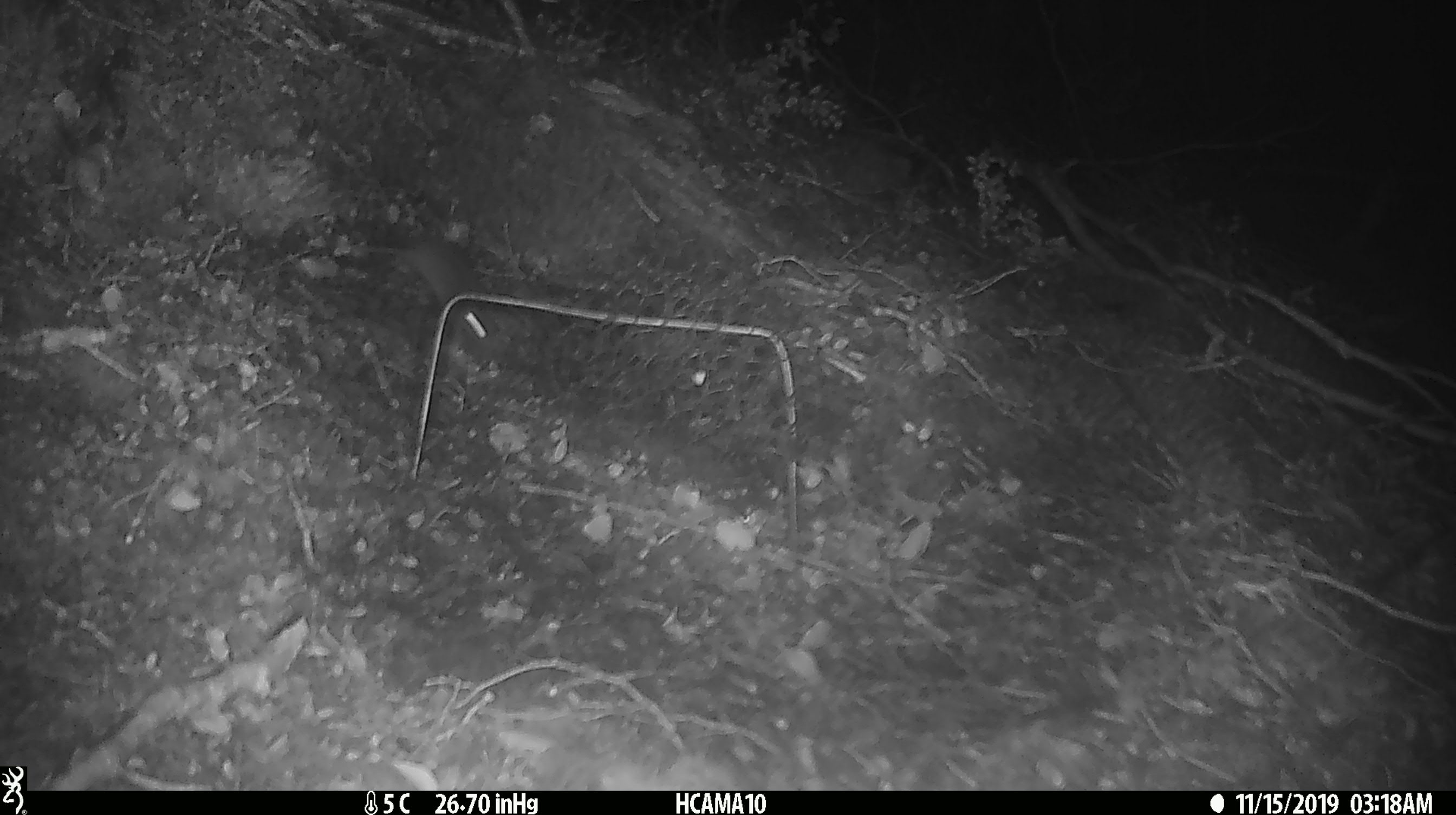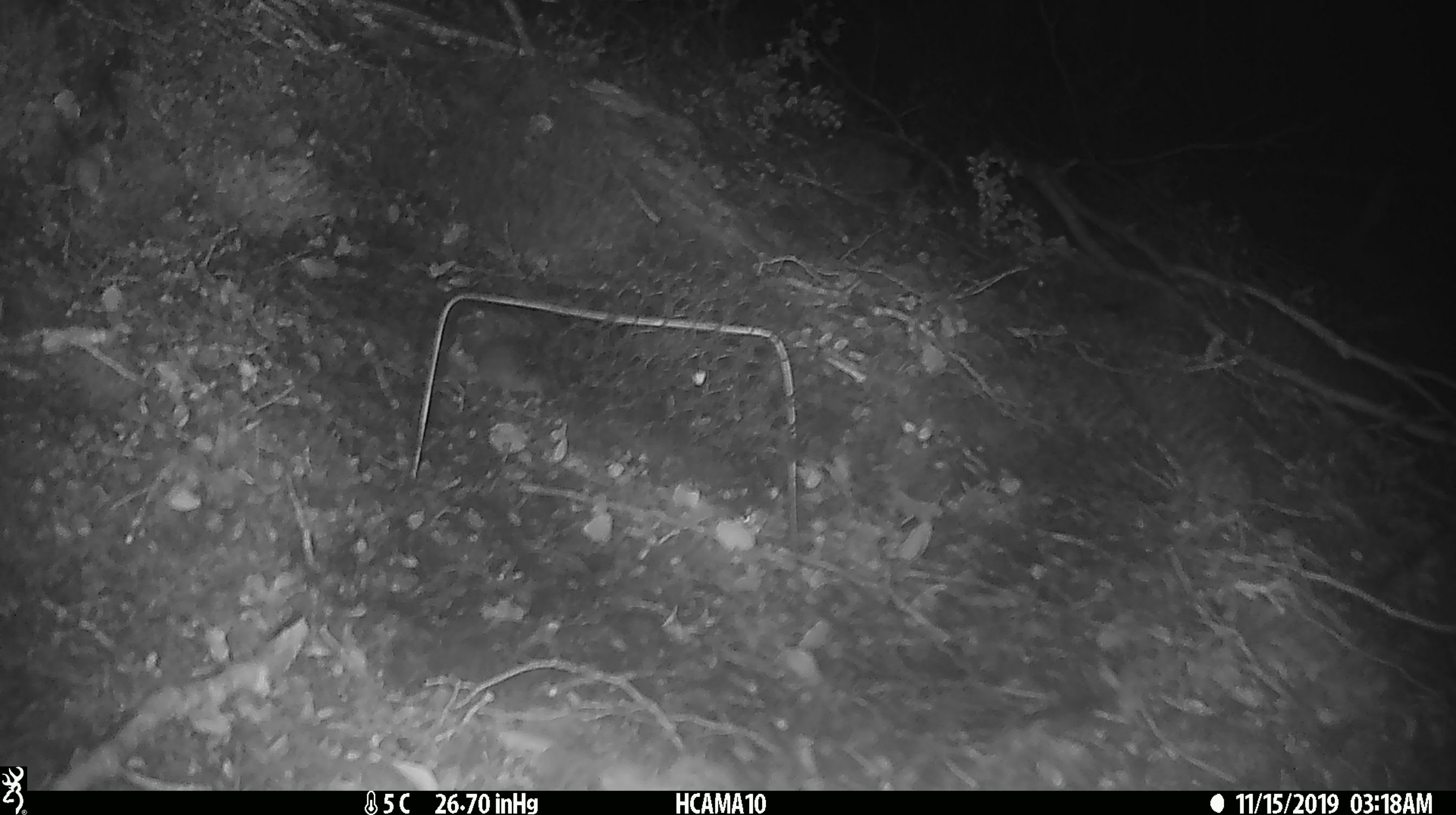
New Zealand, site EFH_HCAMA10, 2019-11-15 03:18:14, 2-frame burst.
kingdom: Animalia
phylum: Chordata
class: Mammalia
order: Rodentia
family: Muridae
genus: Mus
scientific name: Mus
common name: mouse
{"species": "mouse (Mus)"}